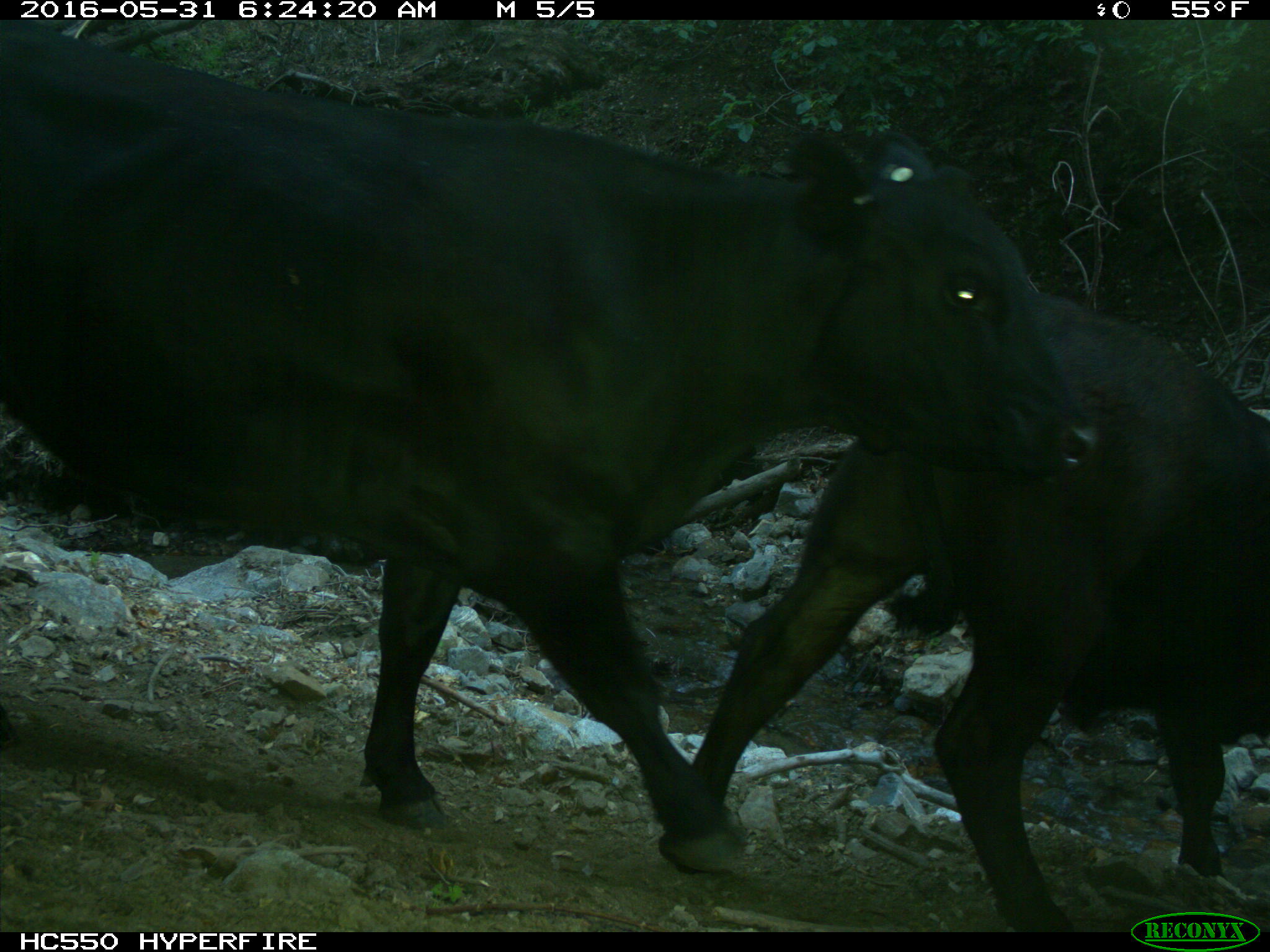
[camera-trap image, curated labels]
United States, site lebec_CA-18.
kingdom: Animalia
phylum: Chordata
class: Mammalia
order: Artiodactyla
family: Bovidae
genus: Bos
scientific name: Bos taurus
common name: domestic cow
Bos taurus (domestic cow).